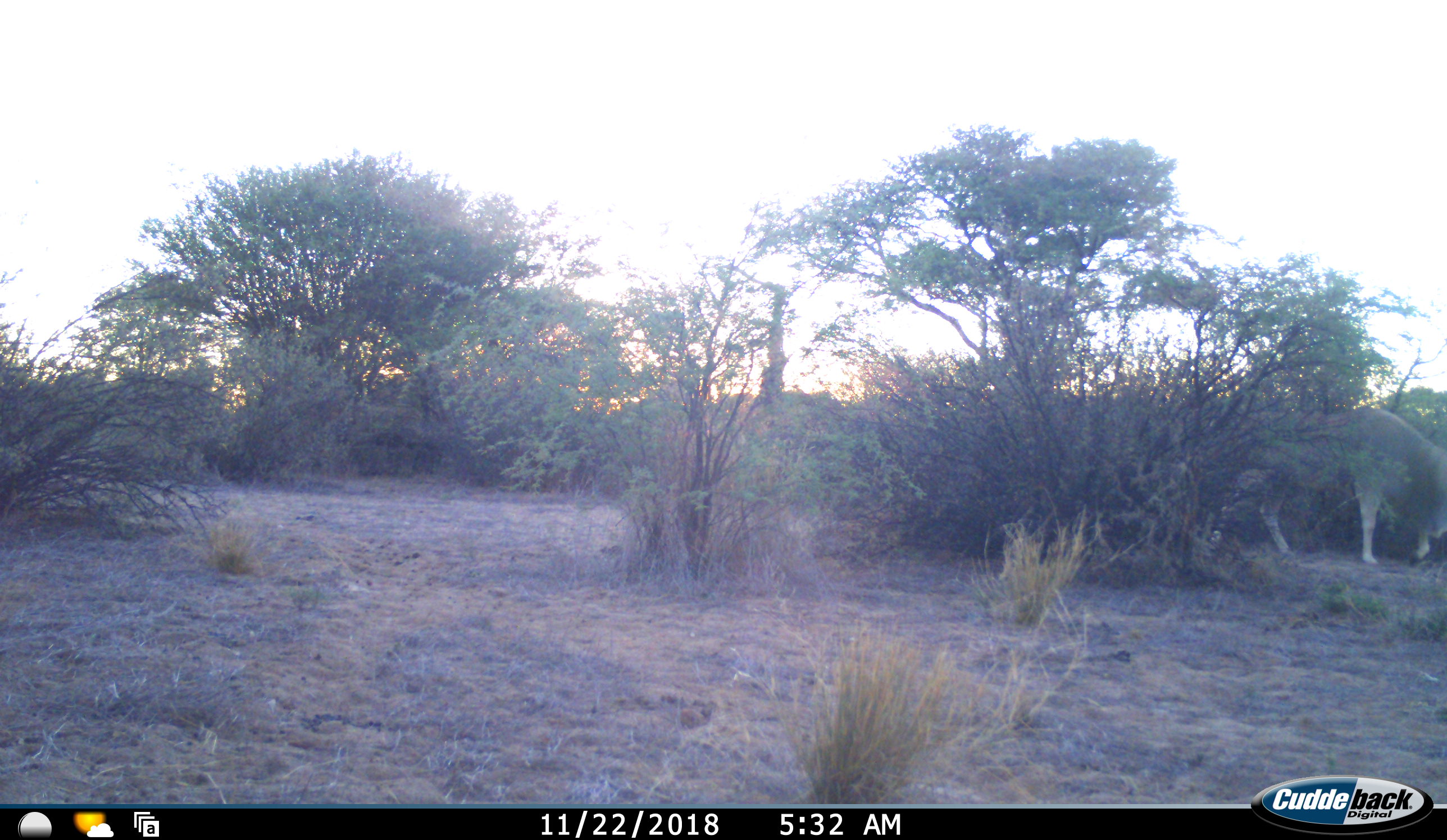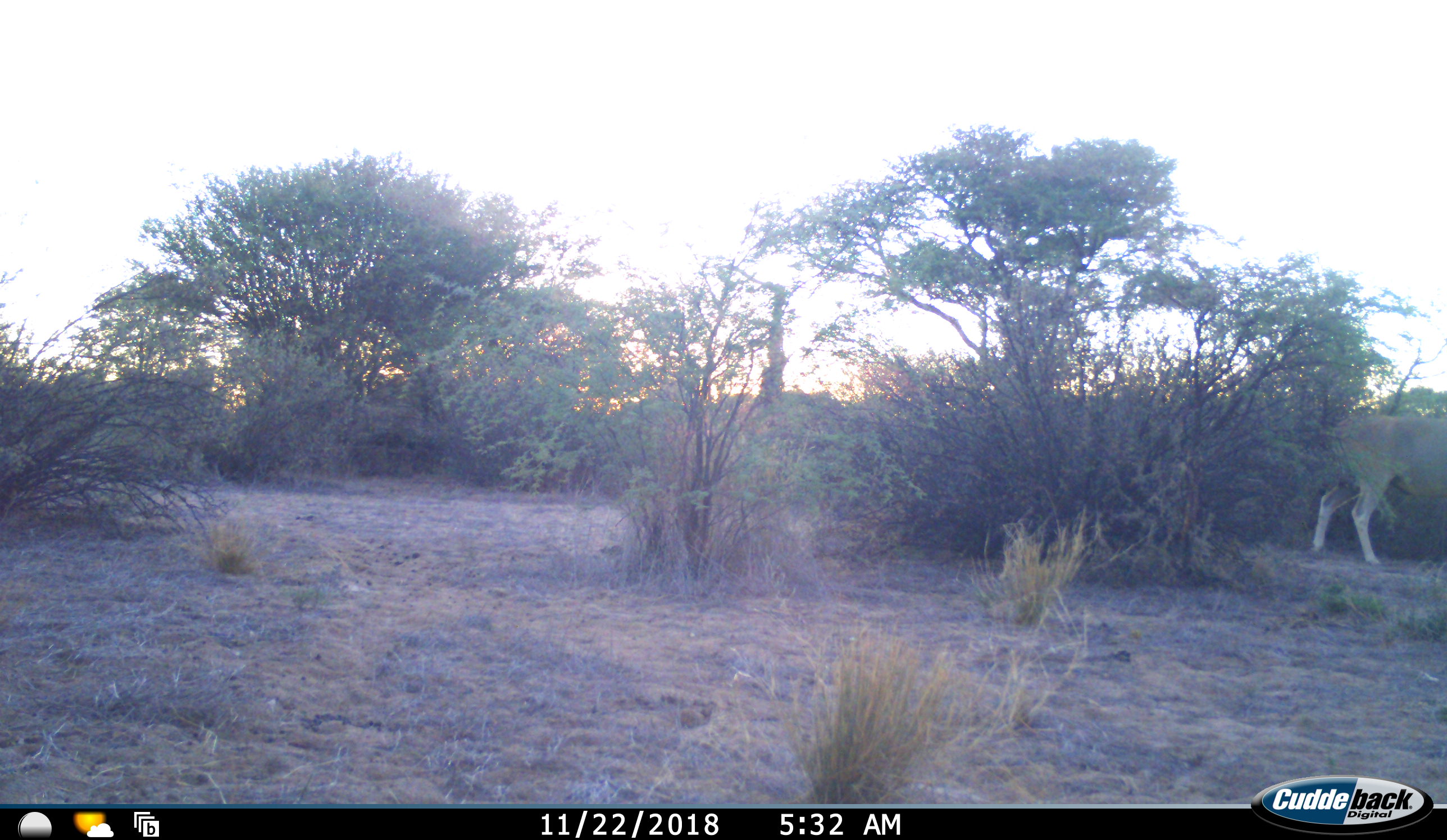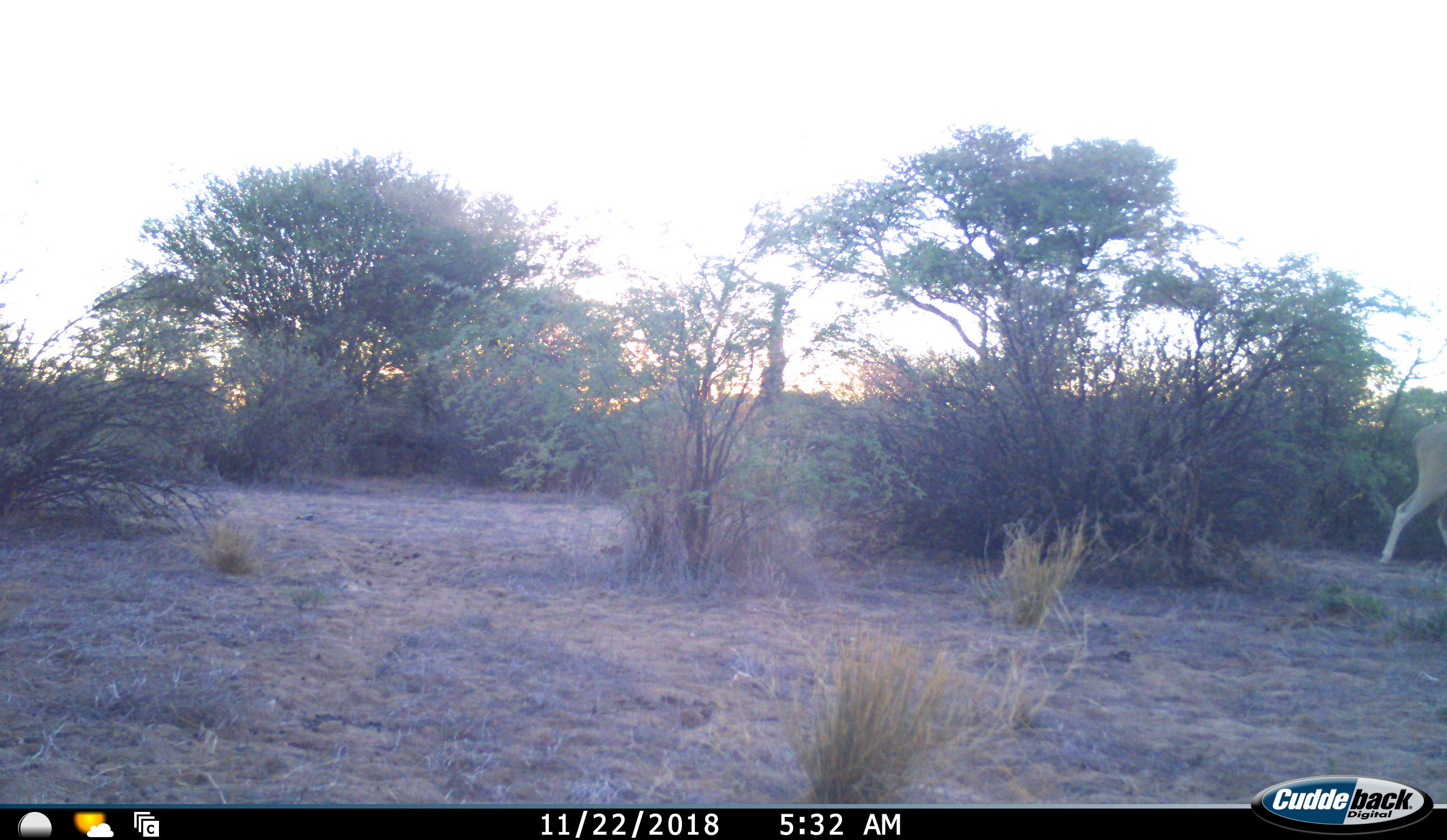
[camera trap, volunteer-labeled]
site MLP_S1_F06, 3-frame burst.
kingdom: Animalia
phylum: Chordata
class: Mammalia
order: Artiodactyla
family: Bovidae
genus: Tragelaphus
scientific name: Tragelaphus oryx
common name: eland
Eland (Tragelaphus oryx), count 1. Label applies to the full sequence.